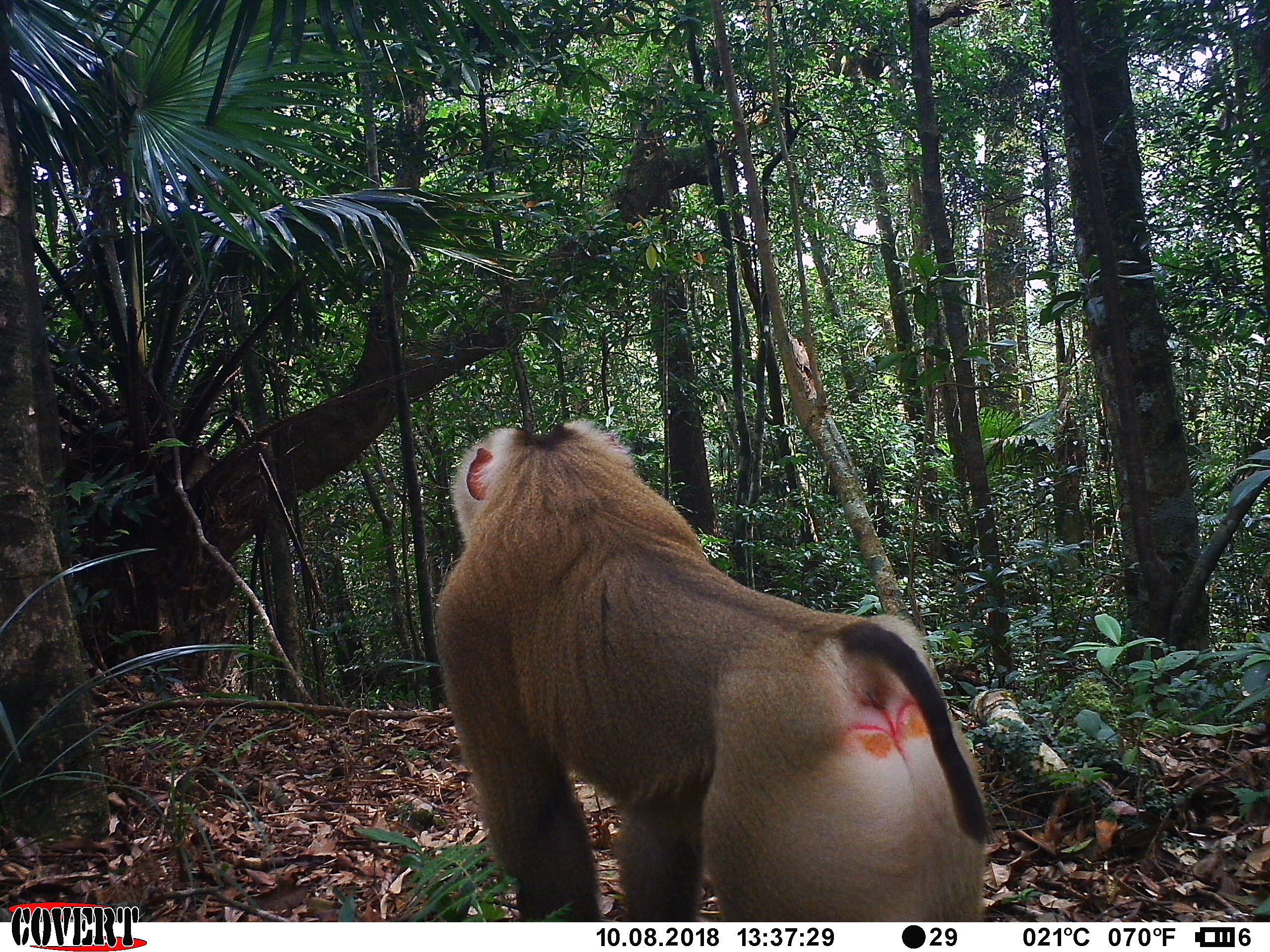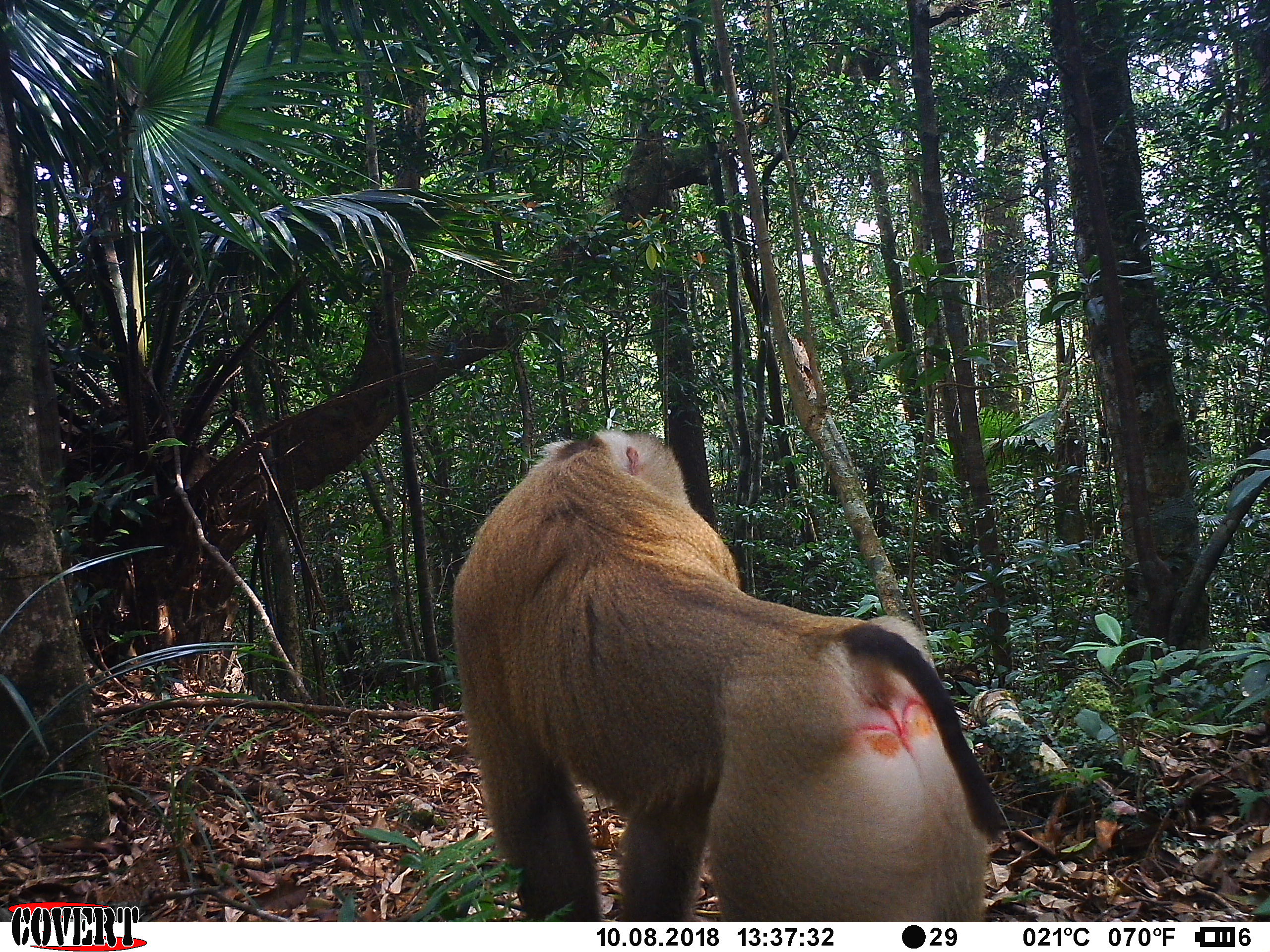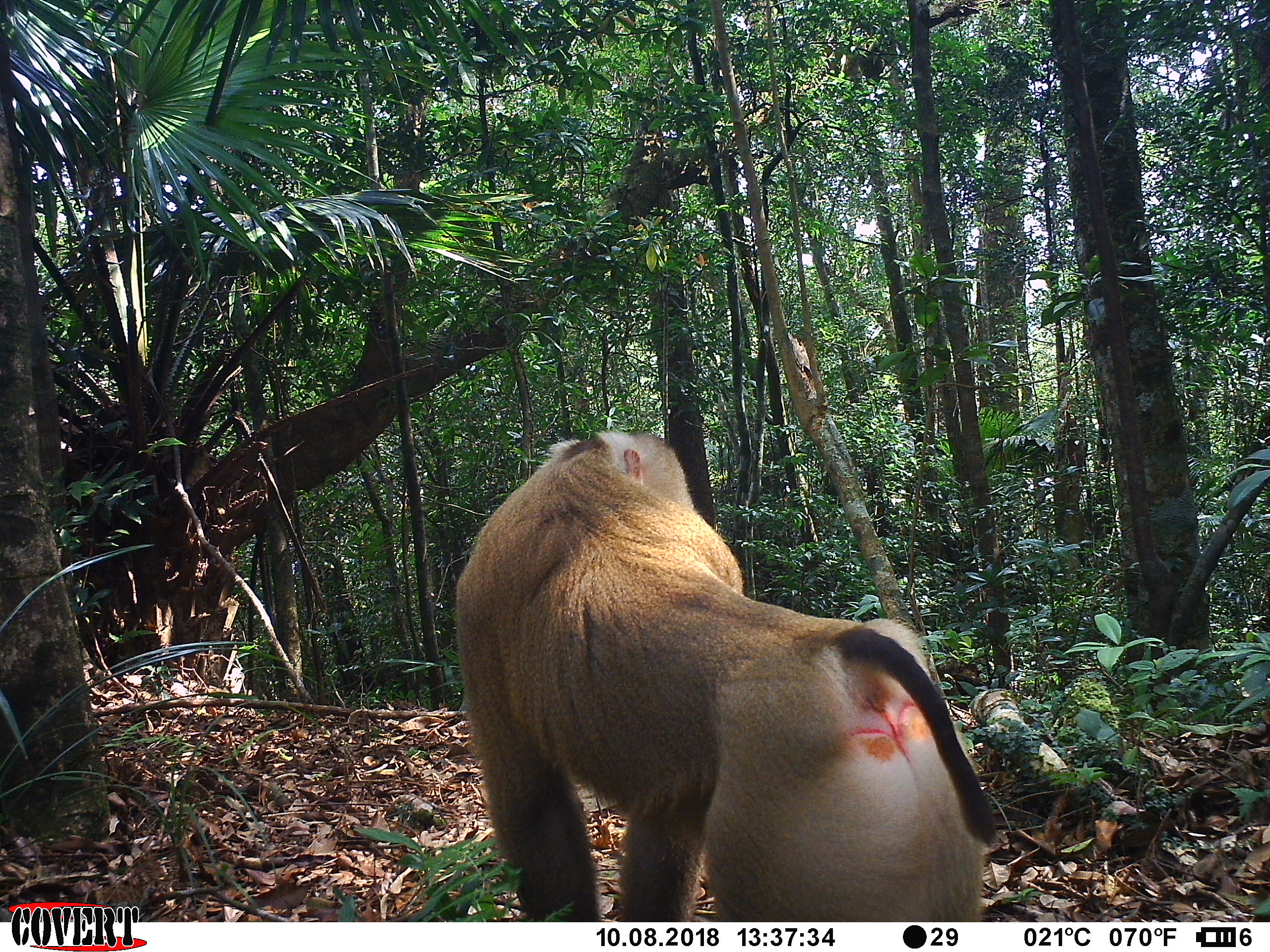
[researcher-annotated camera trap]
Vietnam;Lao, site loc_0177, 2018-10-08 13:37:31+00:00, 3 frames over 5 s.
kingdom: Animalia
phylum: Chordata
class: Mammalia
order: Primates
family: Cercopithecidae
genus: Macaca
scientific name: Macaca nemestrina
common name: pig-tailed macaque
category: pig tailed macaque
Pig tailed macaque (pig-tailed macaque) (Macaca nemestrina). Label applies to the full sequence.